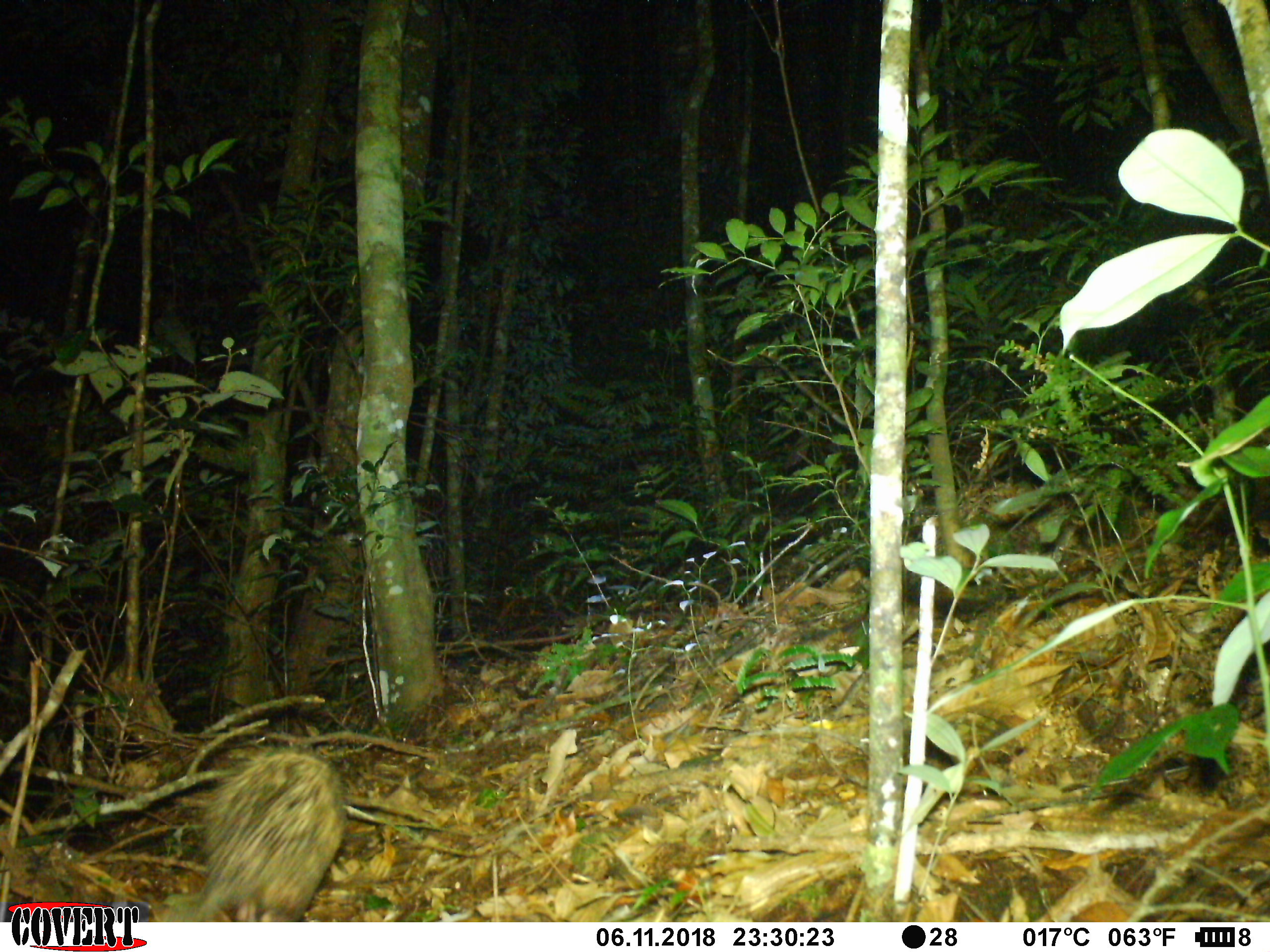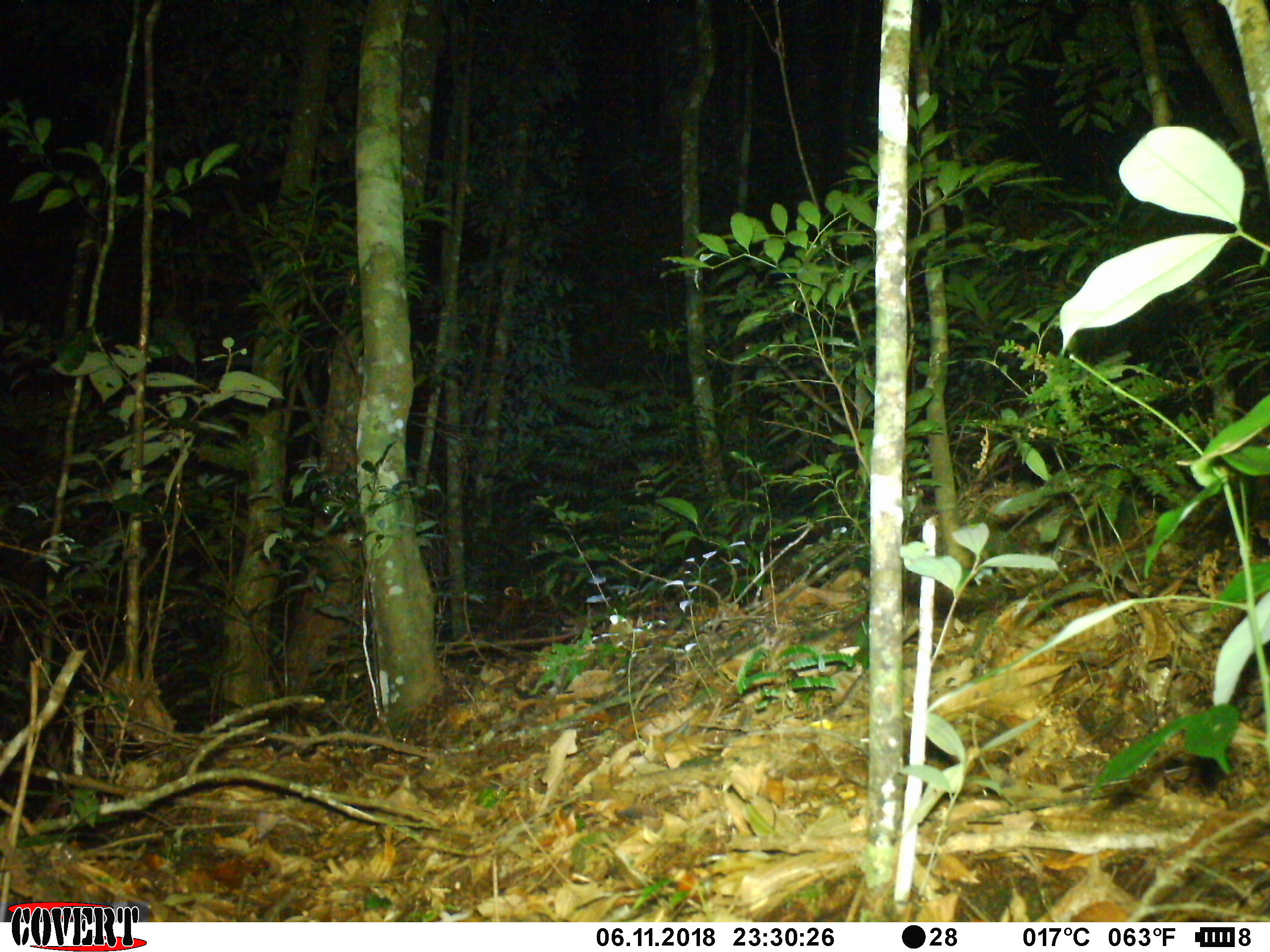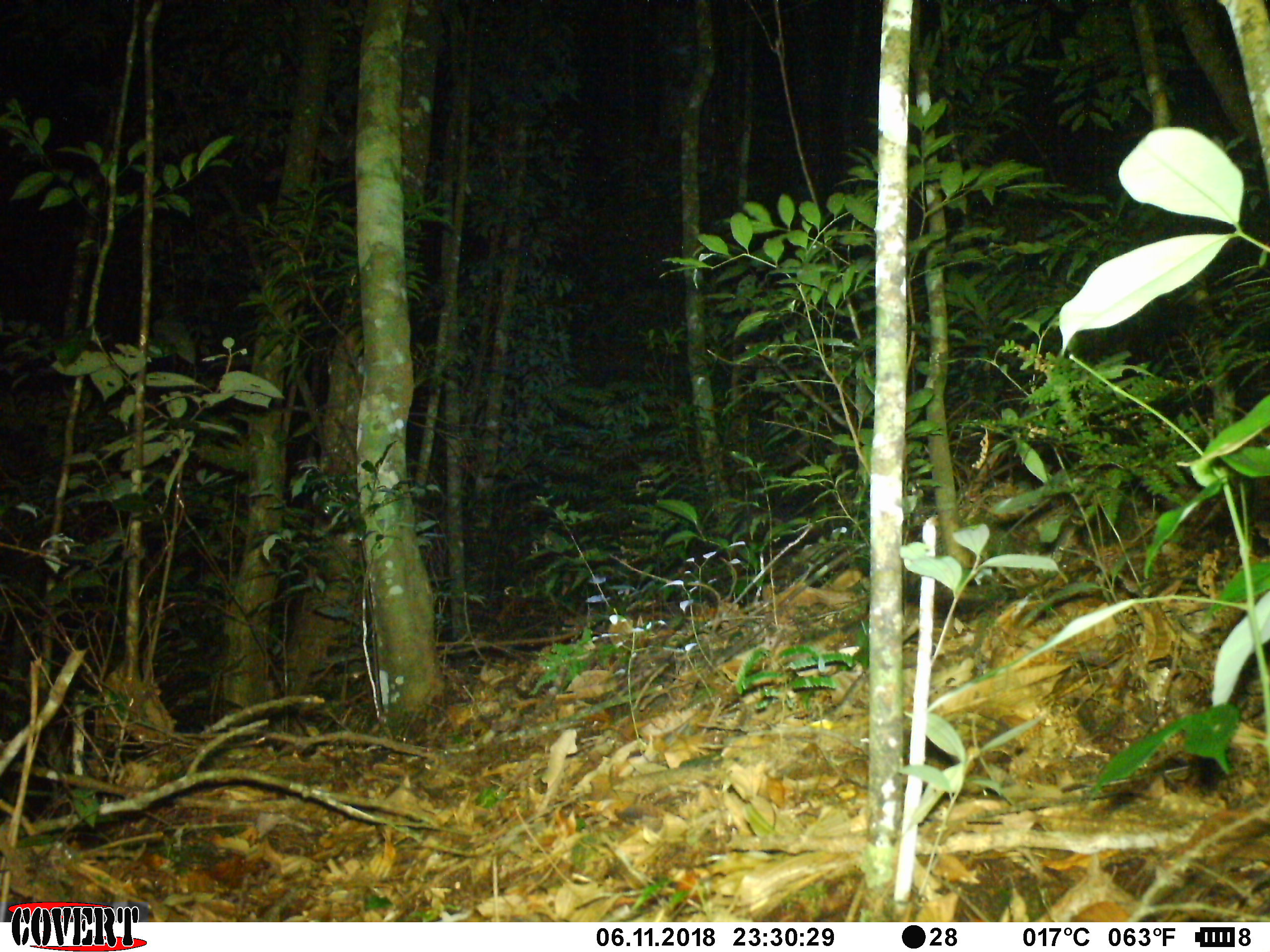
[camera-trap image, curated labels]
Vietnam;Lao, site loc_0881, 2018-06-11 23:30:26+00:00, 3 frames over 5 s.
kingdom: Animalia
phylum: Chordata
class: Mammalia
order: Rodentia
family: Hystricidae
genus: Atherurus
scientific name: Atherurus macrourus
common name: asiatic brush-tailed porcupine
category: asiatic brush tailed porcupine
Asiatic brush tailed porcupine (asiatic brush-tailed porcupine) (Atherurus macrourus). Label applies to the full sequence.